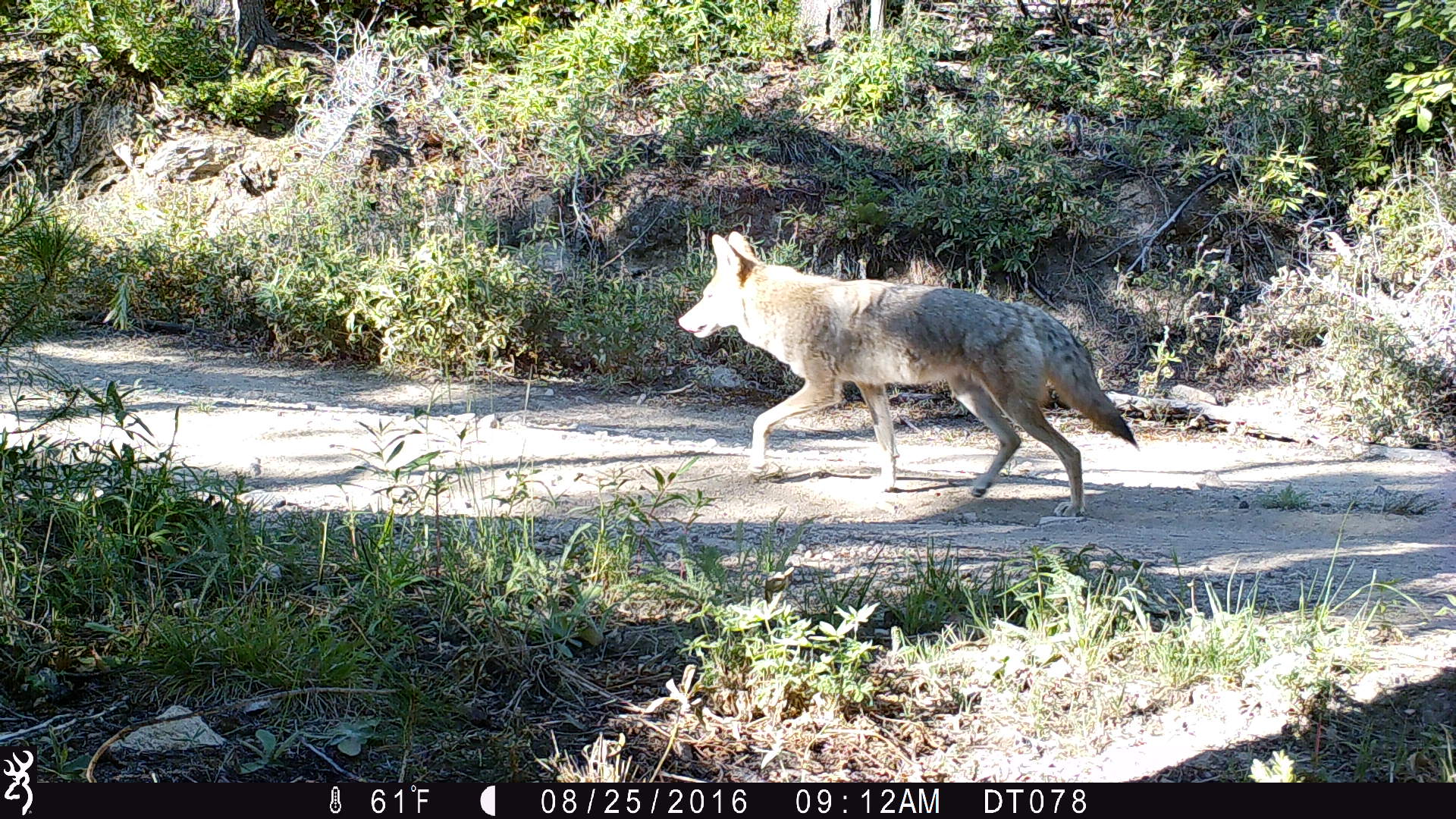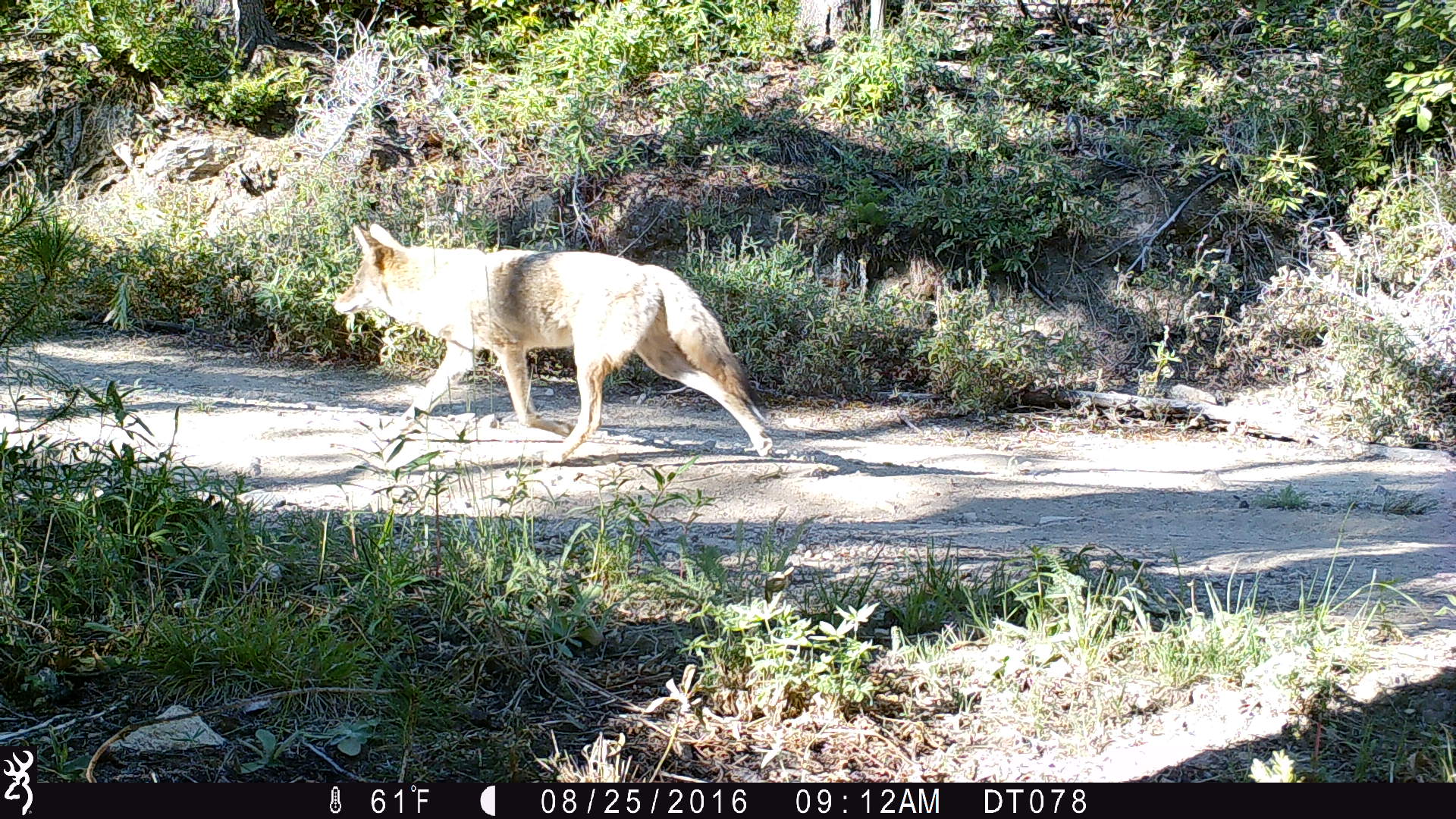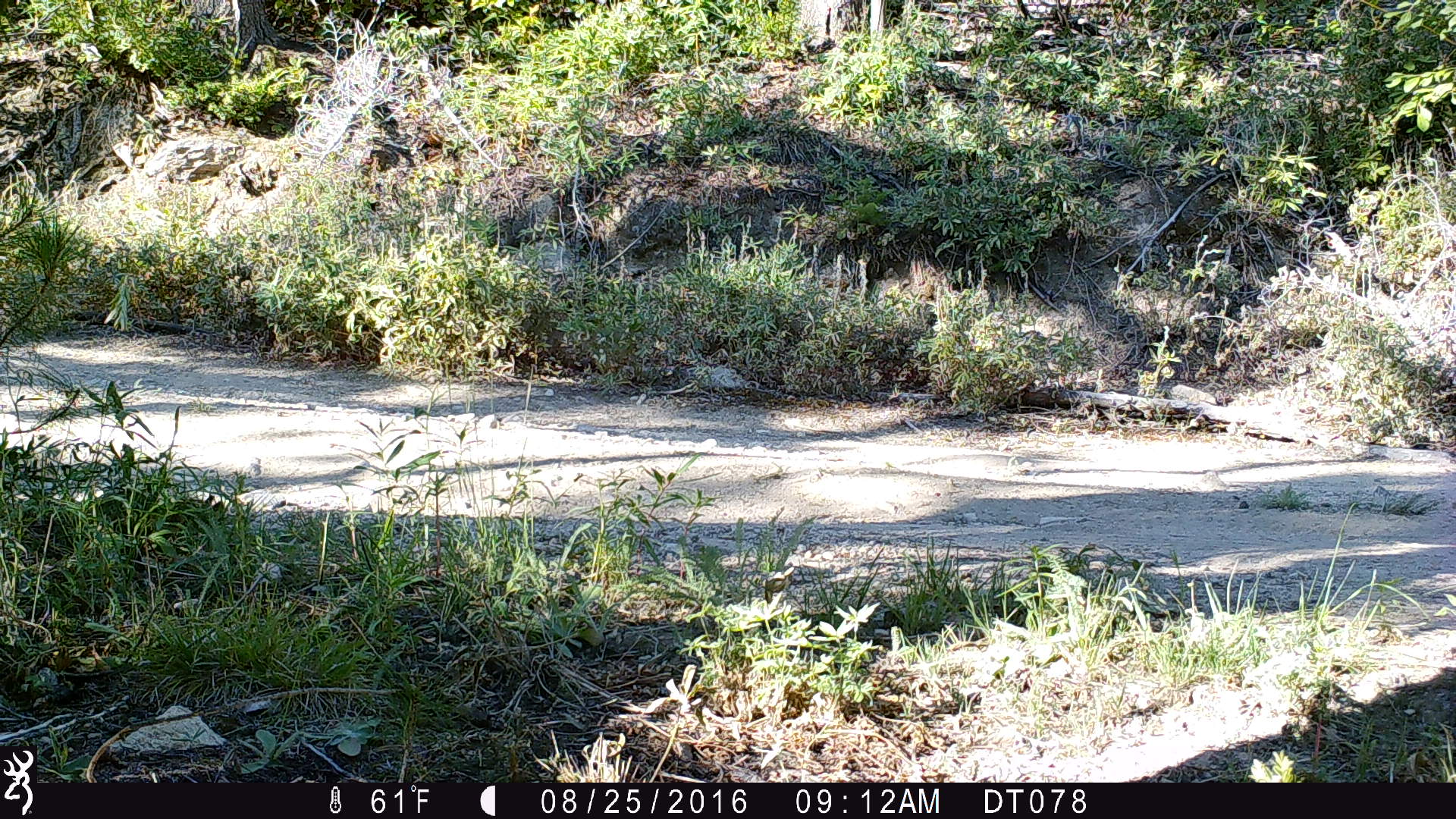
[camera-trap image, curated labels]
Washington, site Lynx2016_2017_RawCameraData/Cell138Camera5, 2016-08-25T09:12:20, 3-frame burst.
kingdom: Animalia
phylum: Chordata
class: Mammalia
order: Carnivora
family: Canidae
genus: Canis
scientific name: Canis latrans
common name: coyote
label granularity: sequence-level